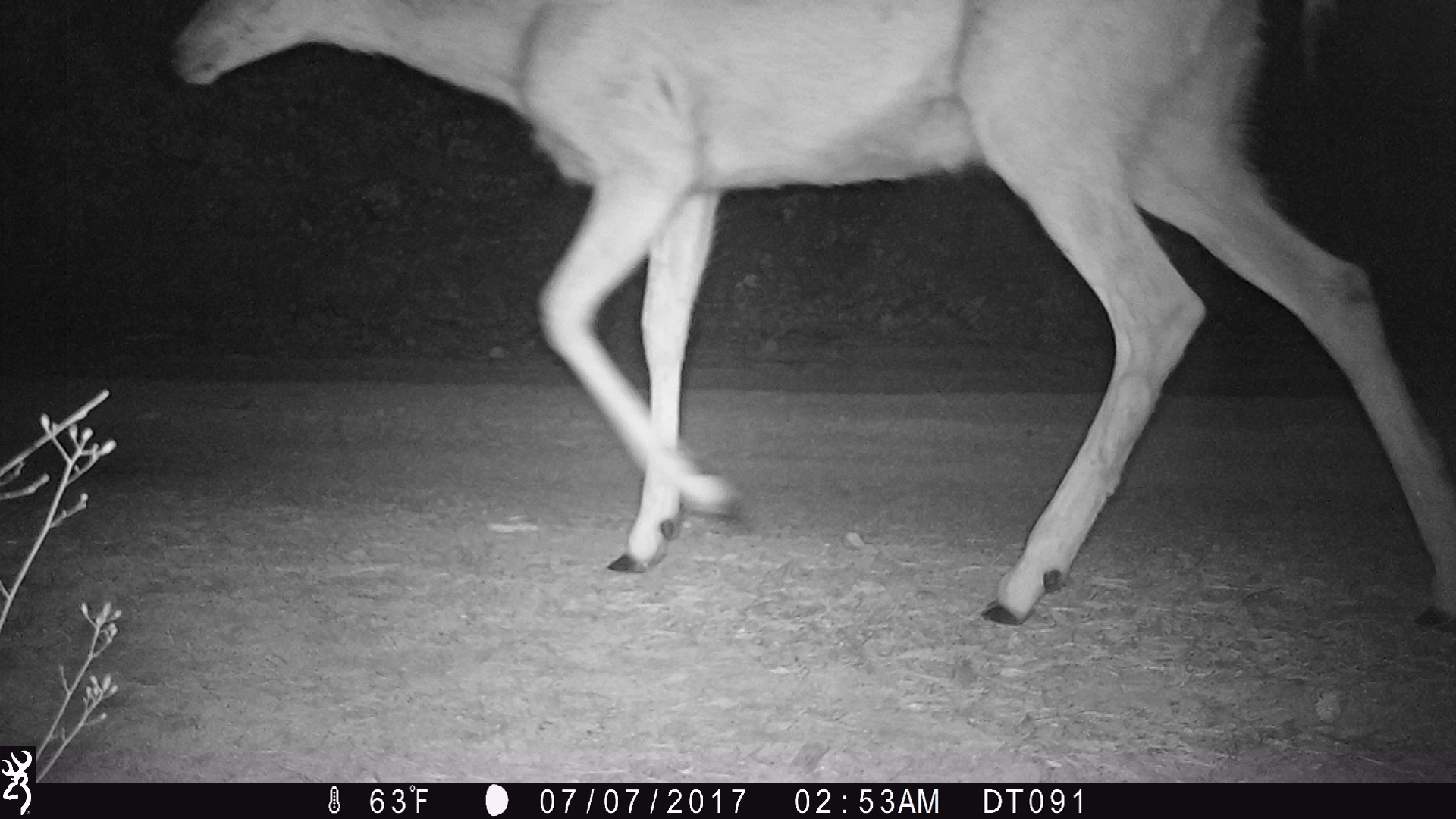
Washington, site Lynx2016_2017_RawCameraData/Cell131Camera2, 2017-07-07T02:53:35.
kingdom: Animalia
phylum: Chordata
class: Mammalia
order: Artiodactyla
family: Cervidae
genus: Odocoileus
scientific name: Odocoileus hemionus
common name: mule deer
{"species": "Odocoileus hemionus (mule deer)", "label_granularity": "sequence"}